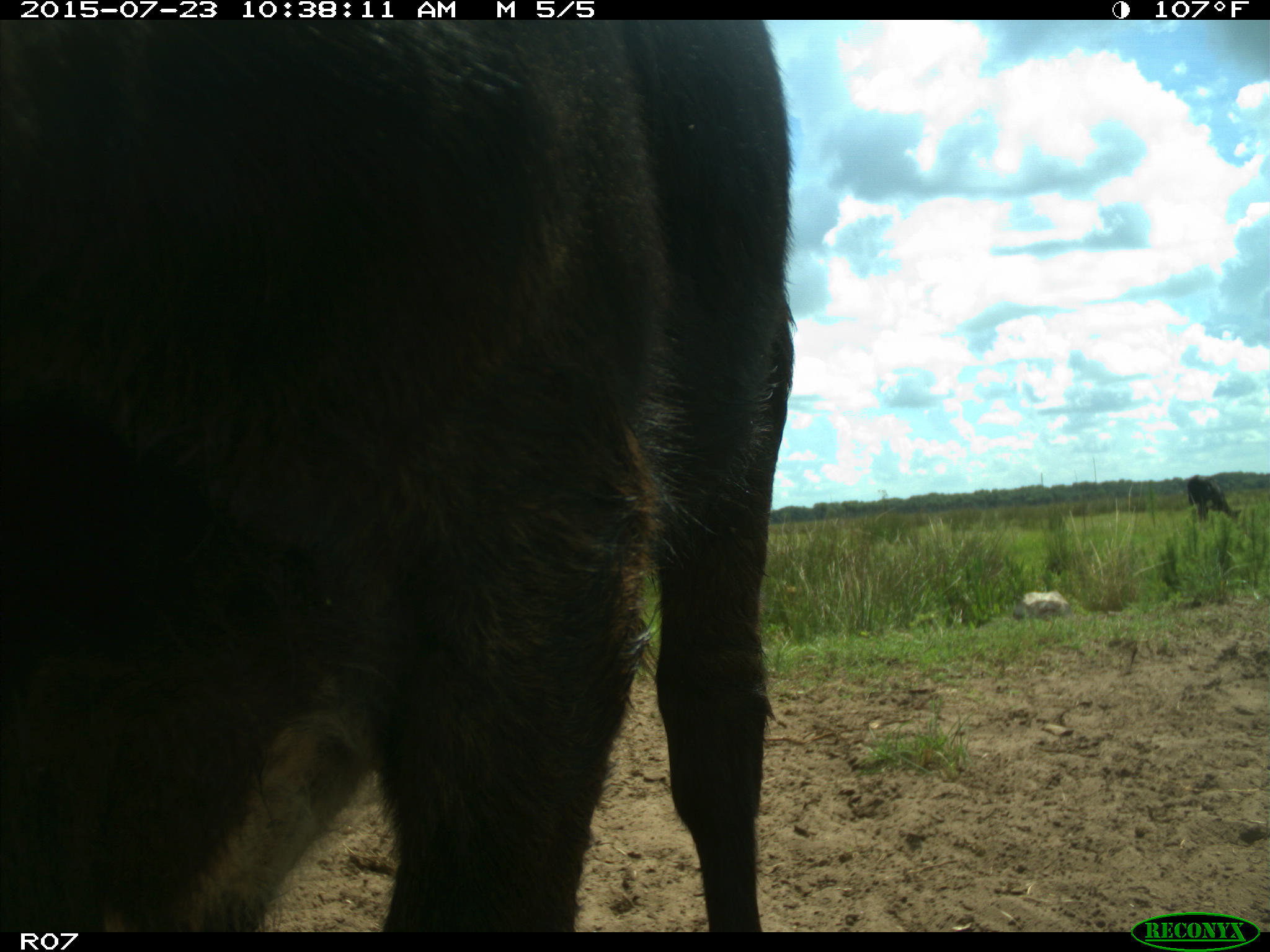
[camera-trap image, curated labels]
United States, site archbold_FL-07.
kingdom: Animalia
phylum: Chordata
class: Mammalia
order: Artiodactyla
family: Bovidae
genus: Bos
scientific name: Bos taurus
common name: domestic cow